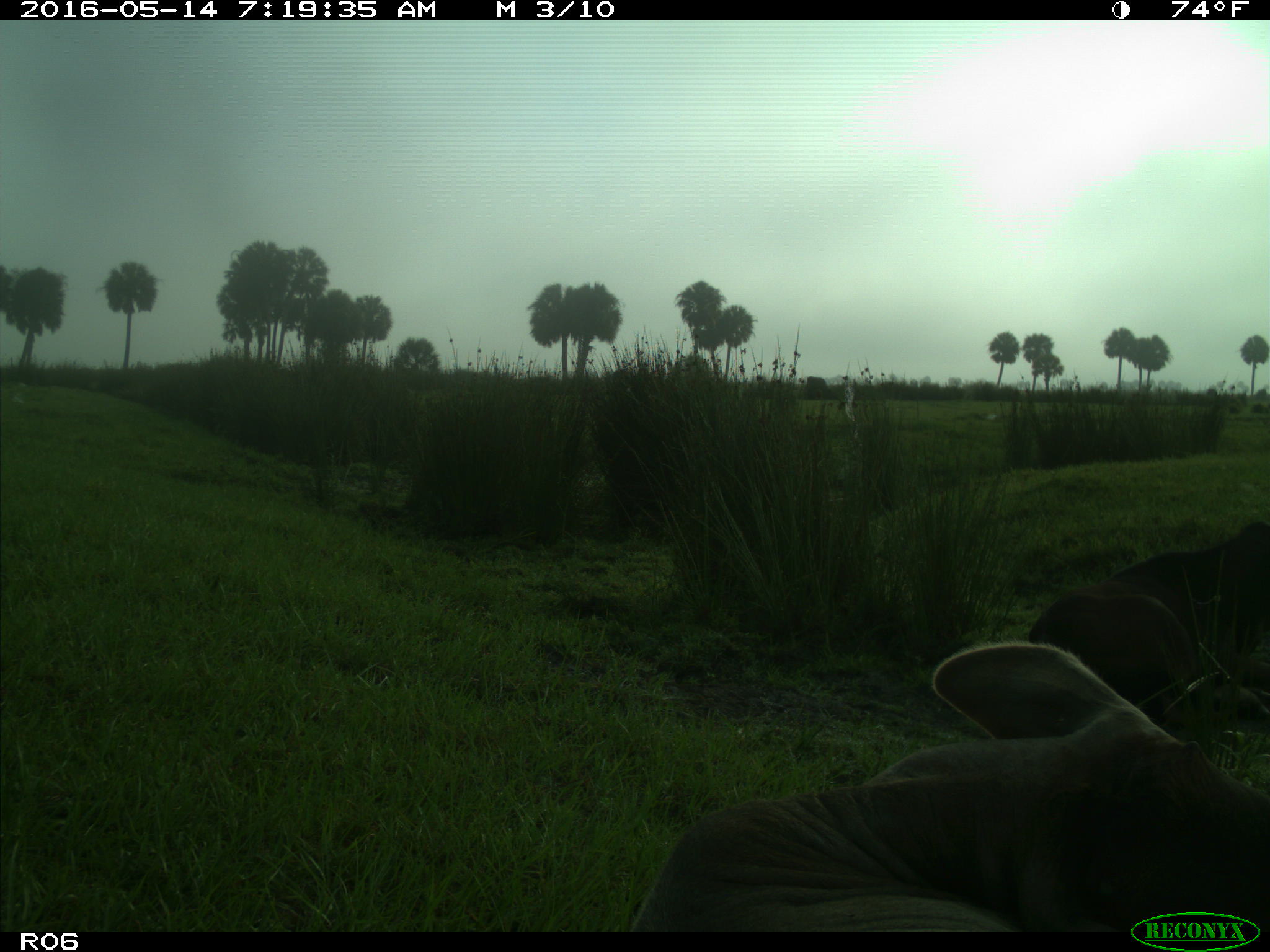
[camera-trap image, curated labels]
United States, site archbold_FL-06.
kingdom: Animalia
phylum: Chordata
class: Mammalia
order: Artiodactyla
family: Bovidae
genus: Bos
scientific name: Bos taurus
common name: domestic cow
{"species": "Bos taurus (domestic cow)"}